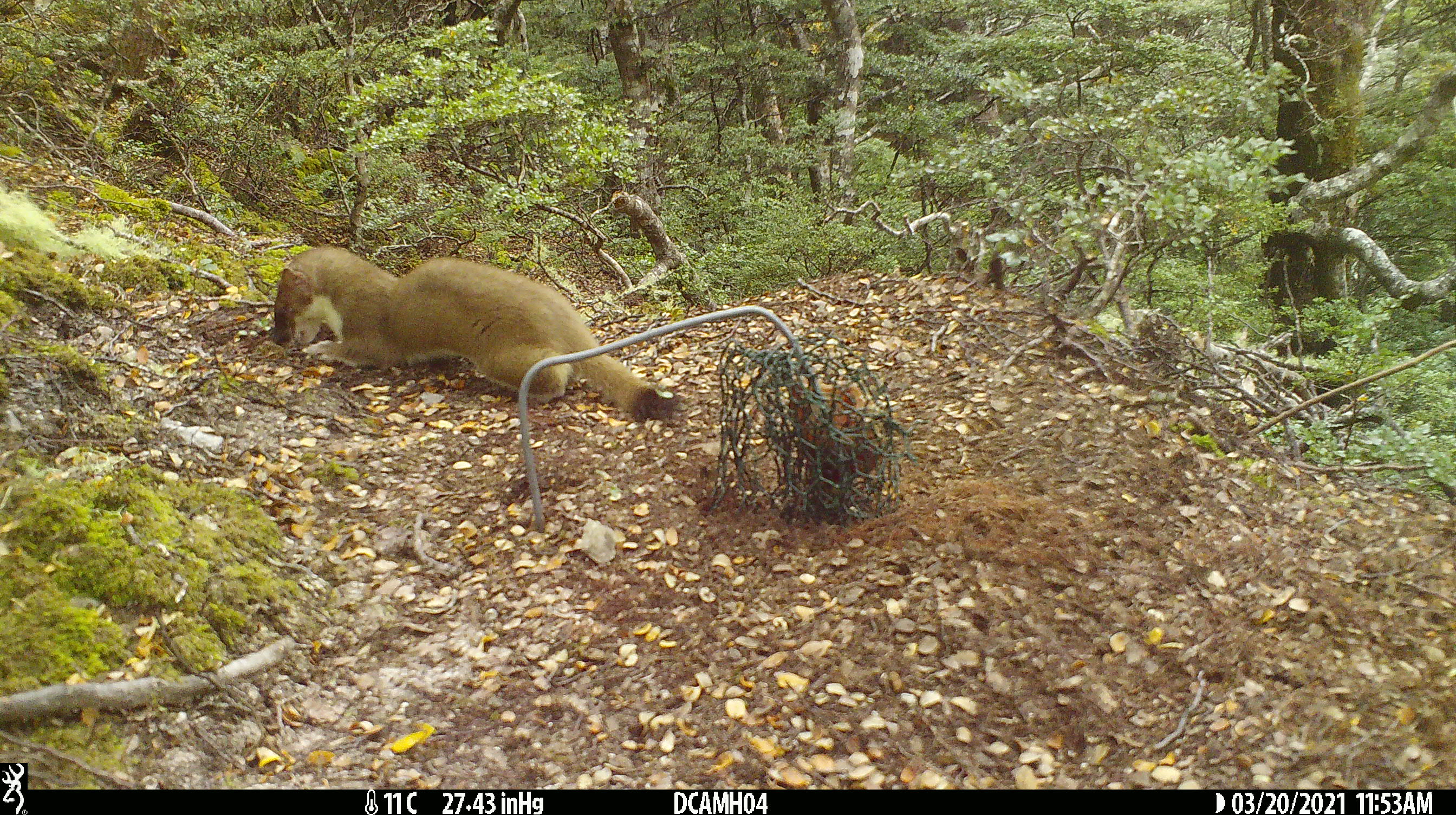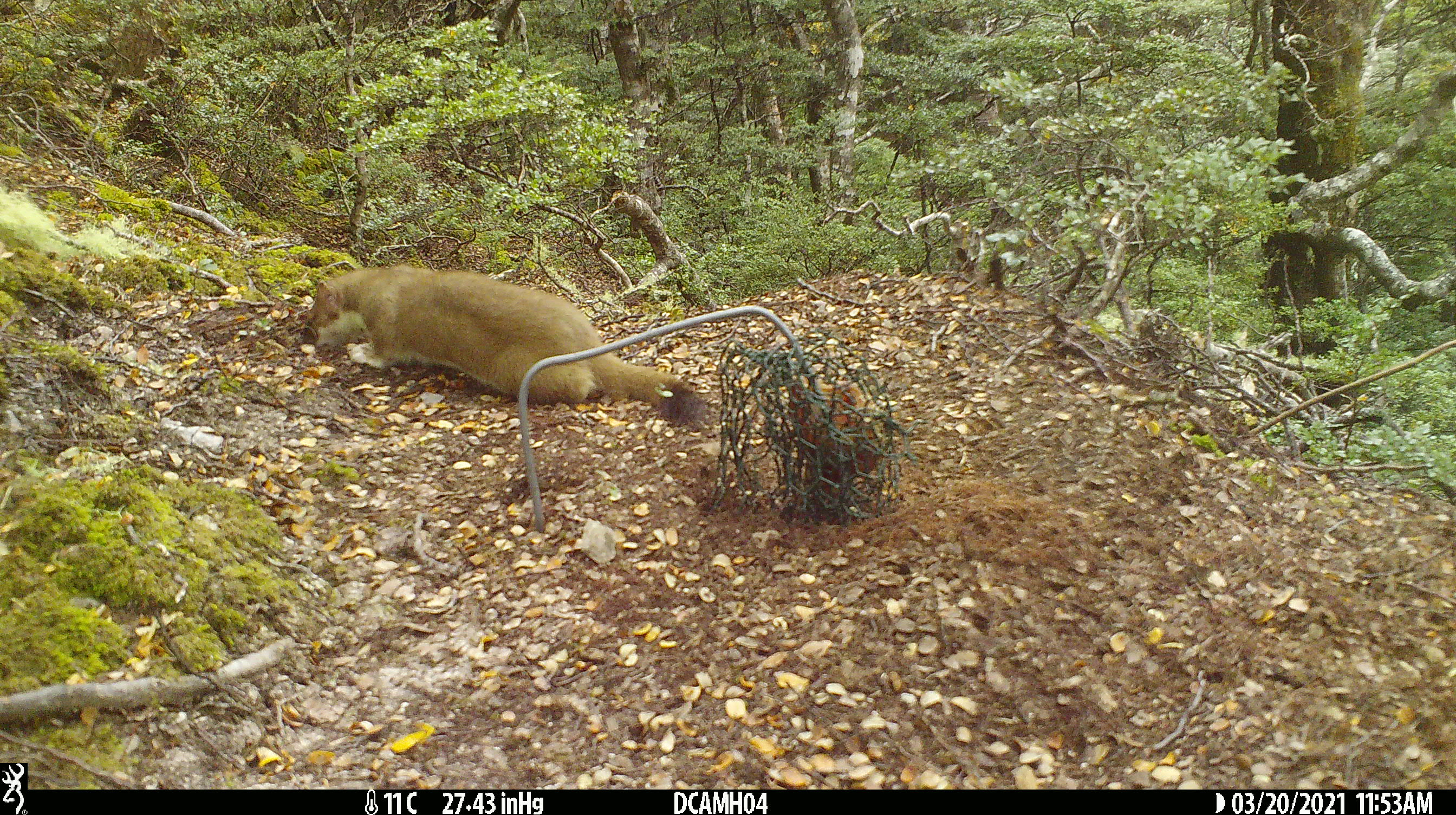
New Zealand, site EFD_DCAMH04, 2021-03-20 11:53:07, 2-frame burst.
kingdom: Animalia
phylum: Chordata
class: Mammalia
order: Carnivora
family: Mustelidae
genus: Mustela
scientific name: Mustela erminea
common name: stoat